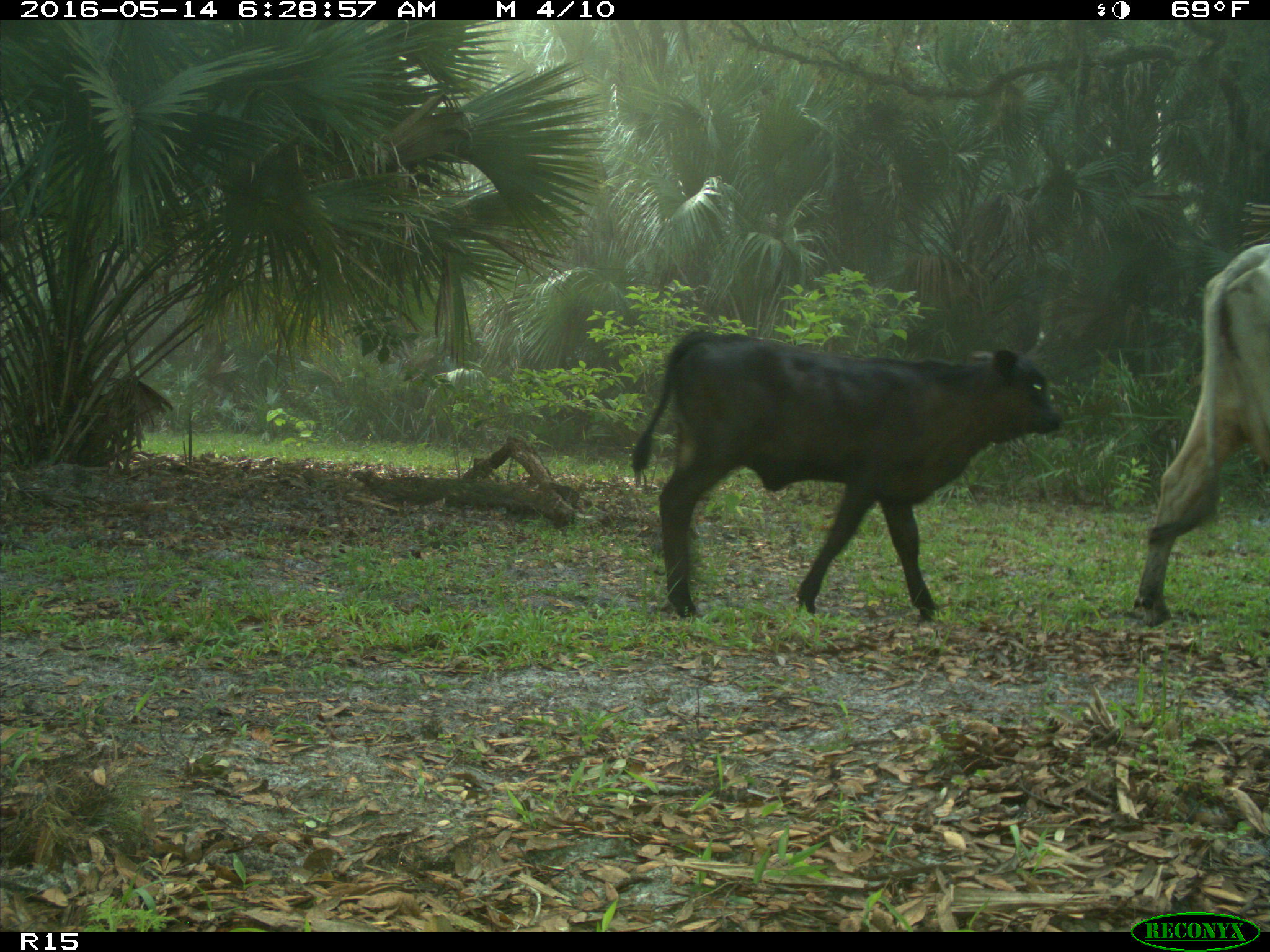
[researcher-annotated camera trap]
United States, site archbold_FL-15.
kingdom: Animalia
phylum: Chordata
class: Mammalia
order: Artiodactyla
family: Bovidae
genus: Bos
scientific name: Bos taurus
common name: domestic cow